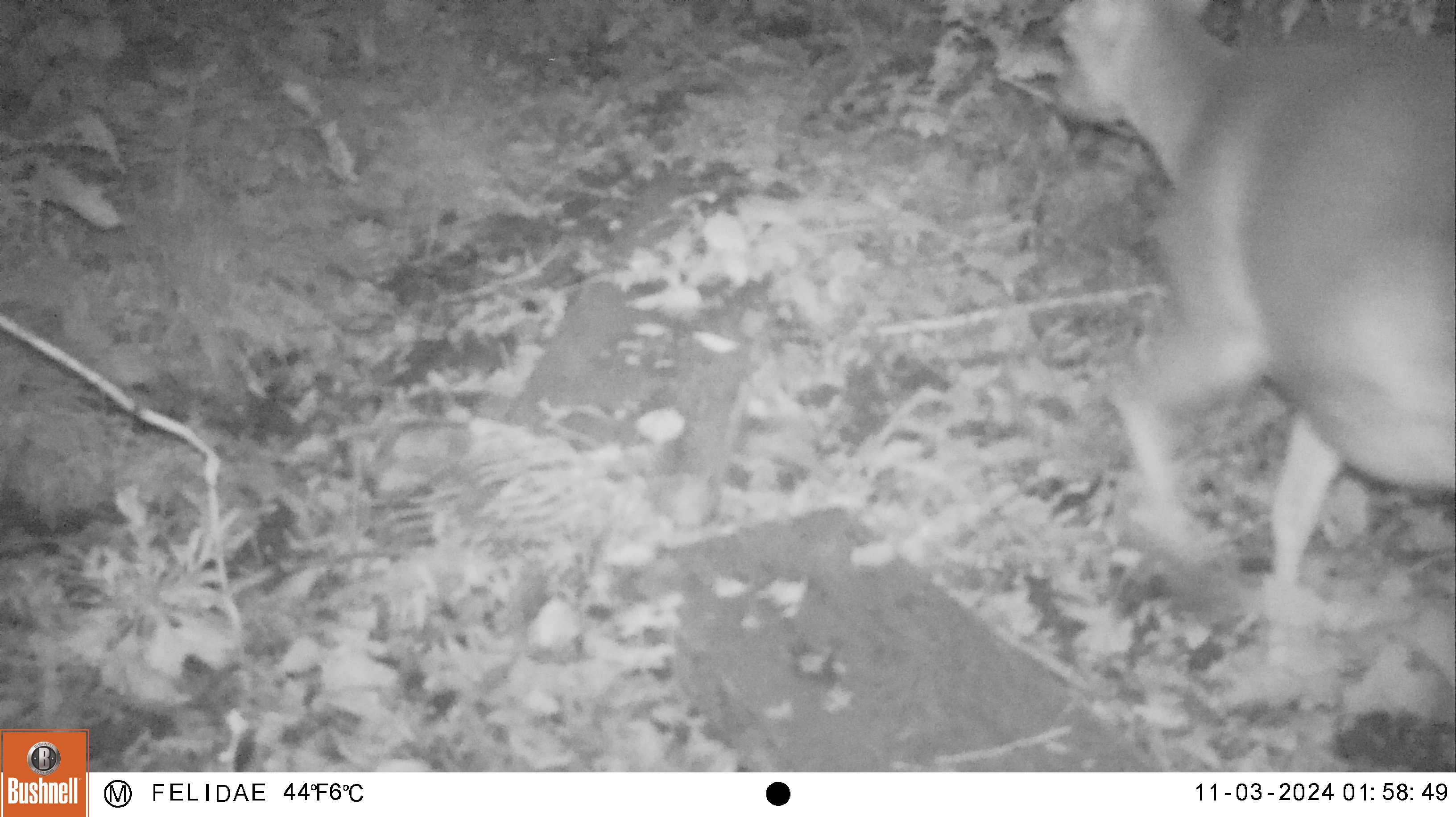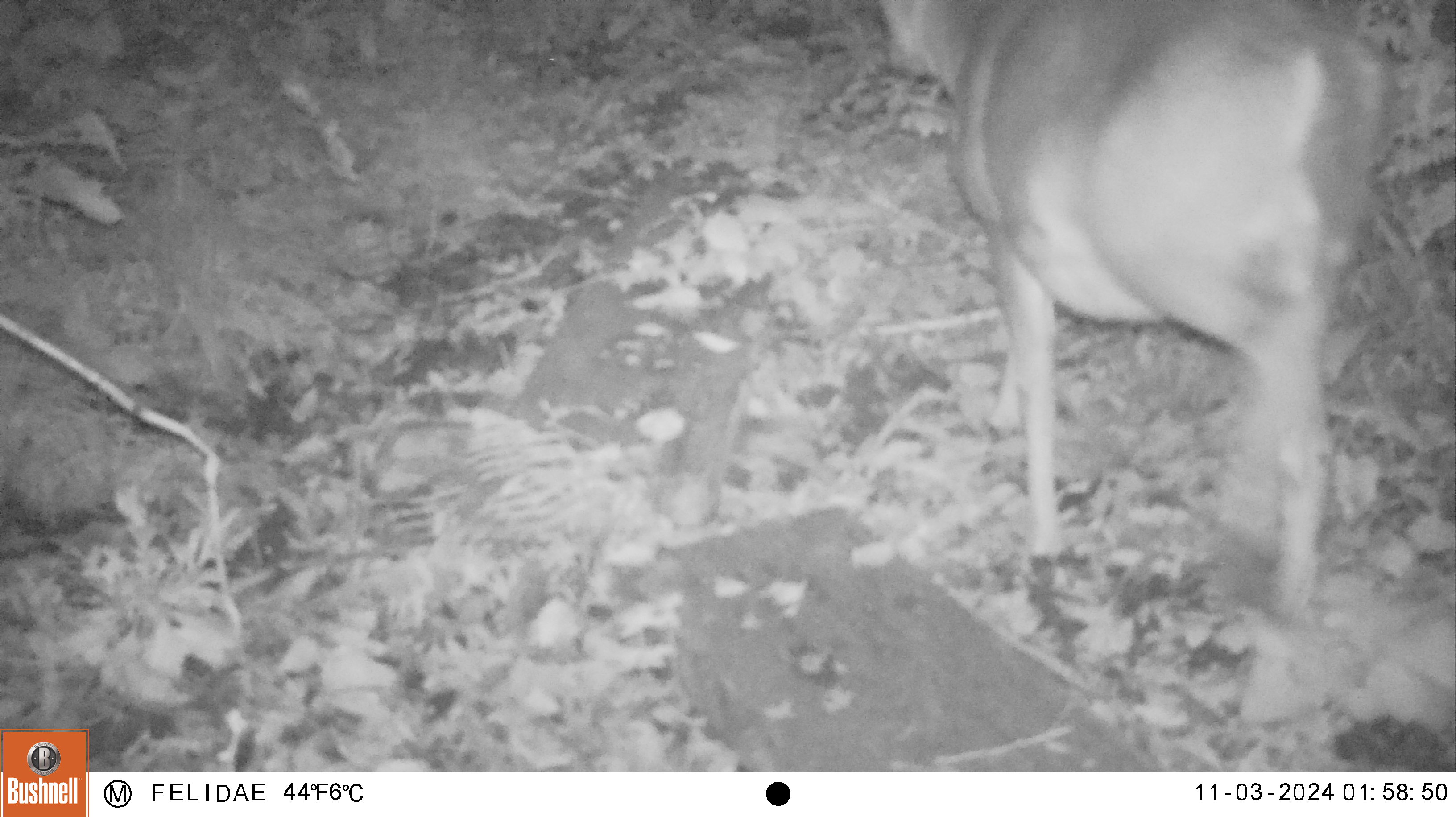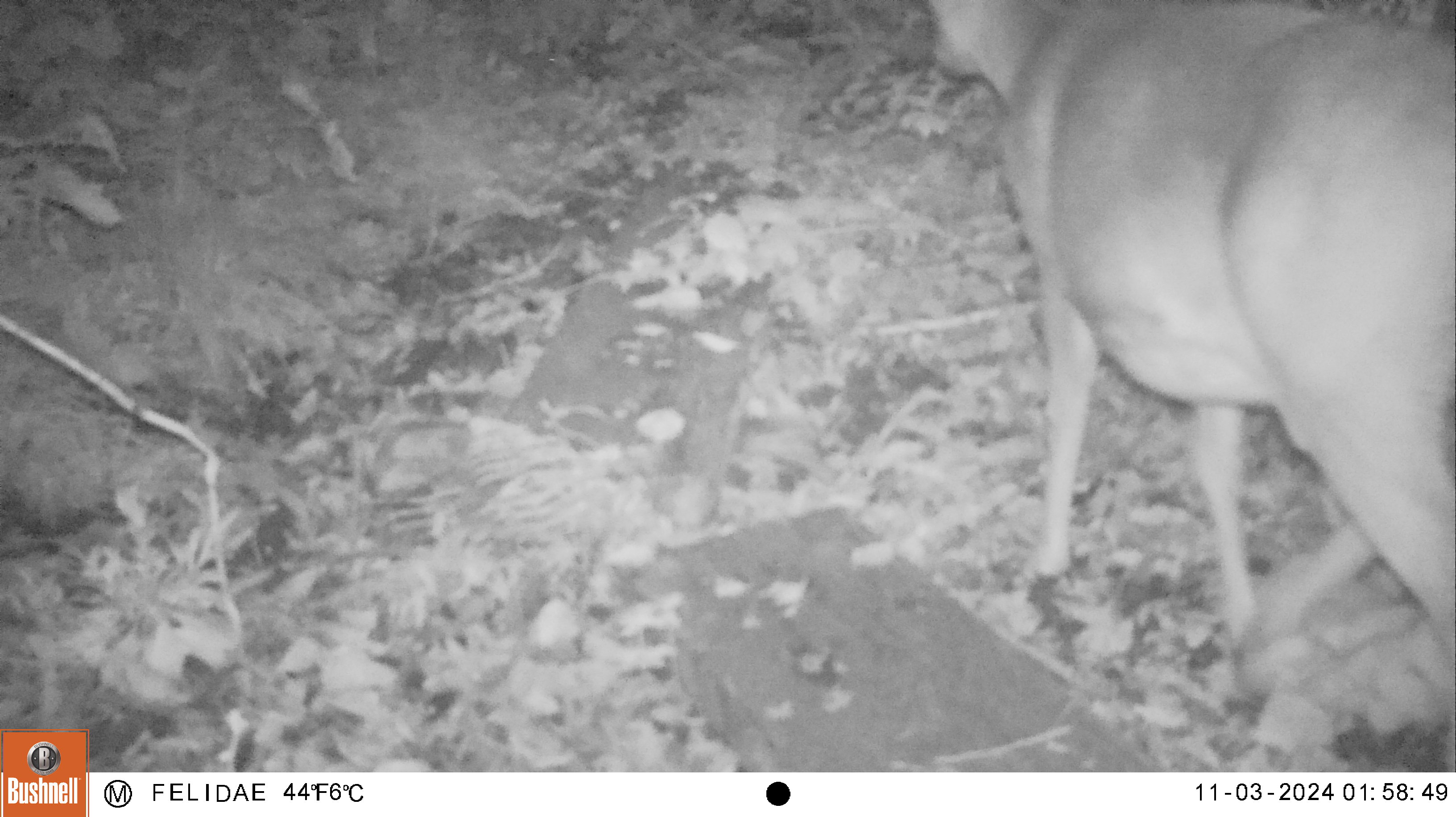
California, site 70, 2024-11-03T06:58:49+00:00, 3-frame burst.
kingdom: Animalia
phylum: Chordata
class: Mammalia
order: Artiodactyla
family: Cervidae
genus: Odocoileus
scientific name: Odocoileus hemionus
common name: mule deer